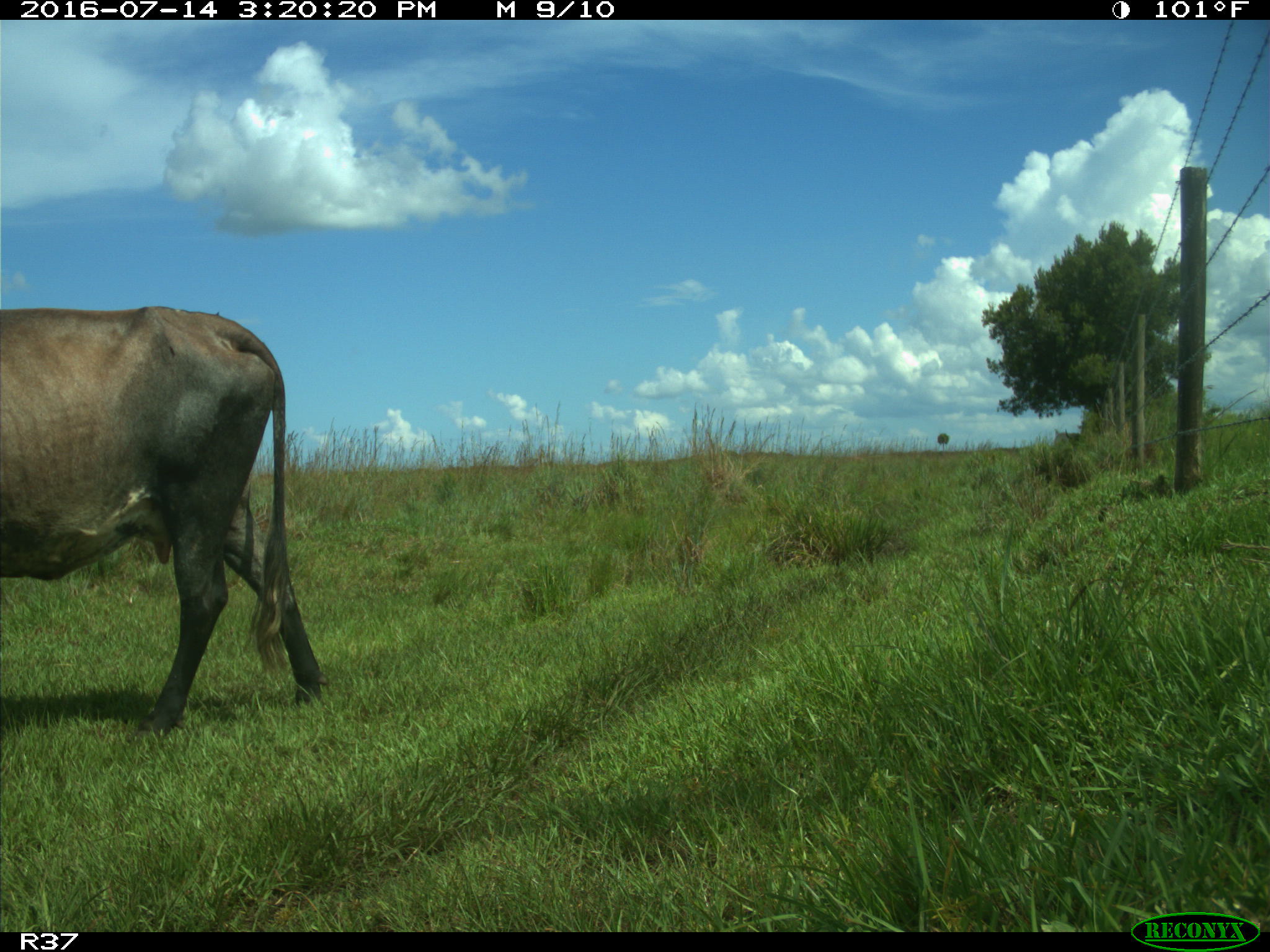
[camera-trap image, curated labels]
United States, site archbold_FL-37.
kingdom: Animalia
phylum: Chordata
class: Mammalia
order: Artiodactyla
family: Bovidae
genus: Bos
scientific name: Bos taurus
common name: domestic cow